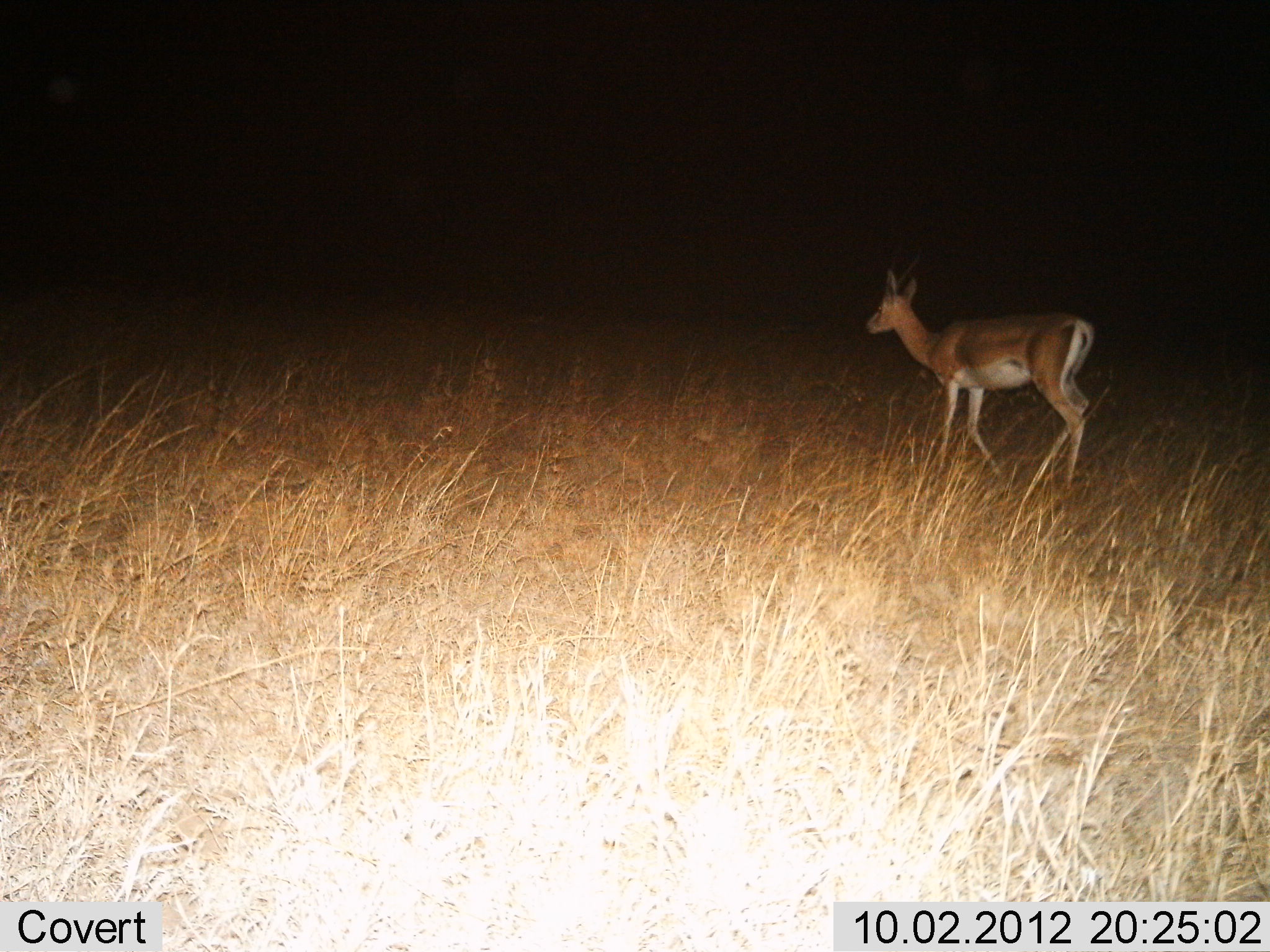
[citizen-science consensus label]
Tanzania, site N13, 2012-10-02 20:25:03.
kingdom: Animalia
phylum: Chordata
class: Mammalia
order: Artiodactyla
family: Bovidae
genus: Nanger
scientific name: Nanger granti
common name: grant's gazelle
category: gazellegrants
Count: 1.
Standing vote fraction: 30%.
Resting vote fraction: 0%.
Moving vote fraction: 70%.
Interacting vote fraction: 0%.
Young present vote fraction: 0%.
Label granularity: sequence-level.